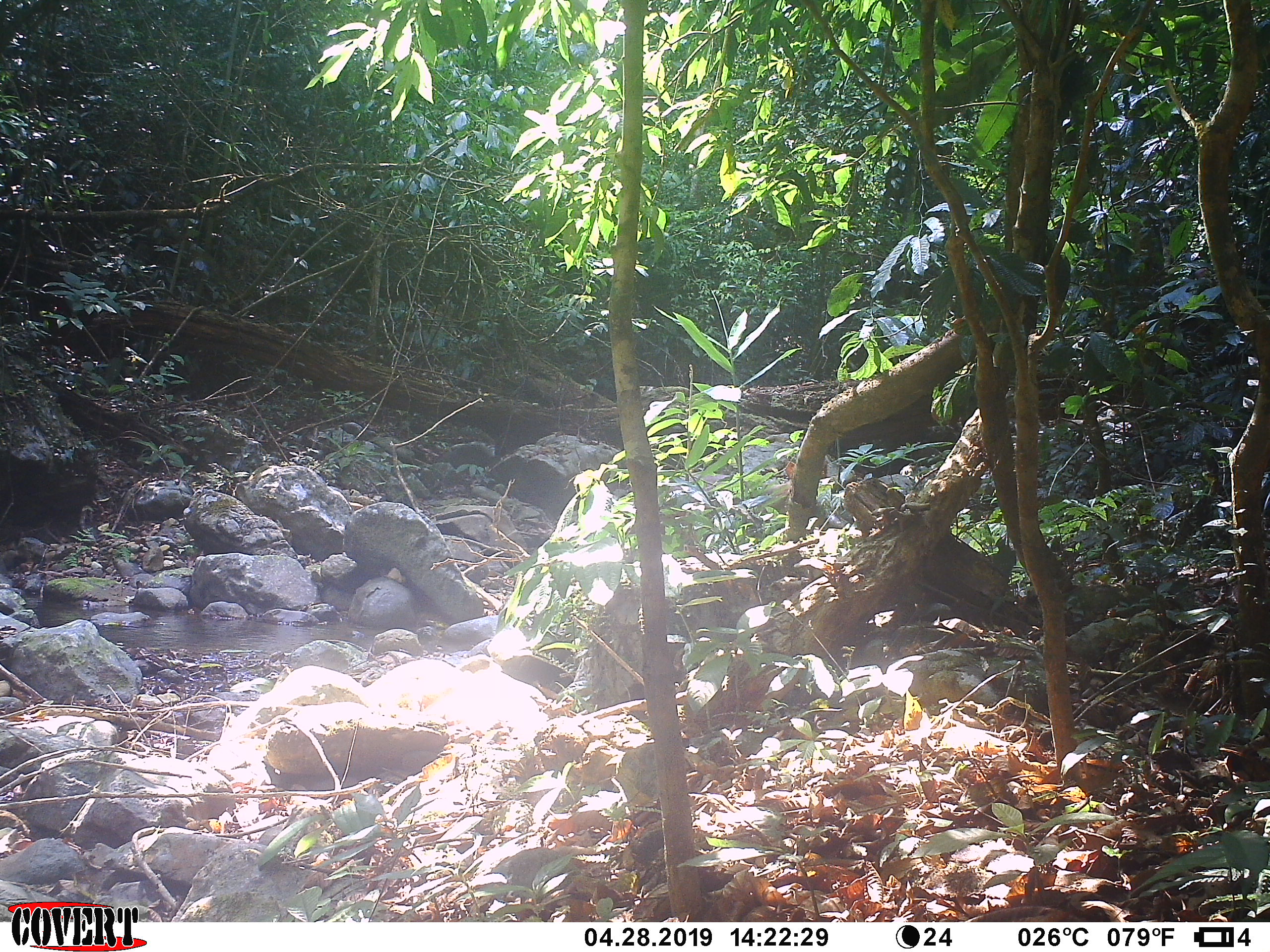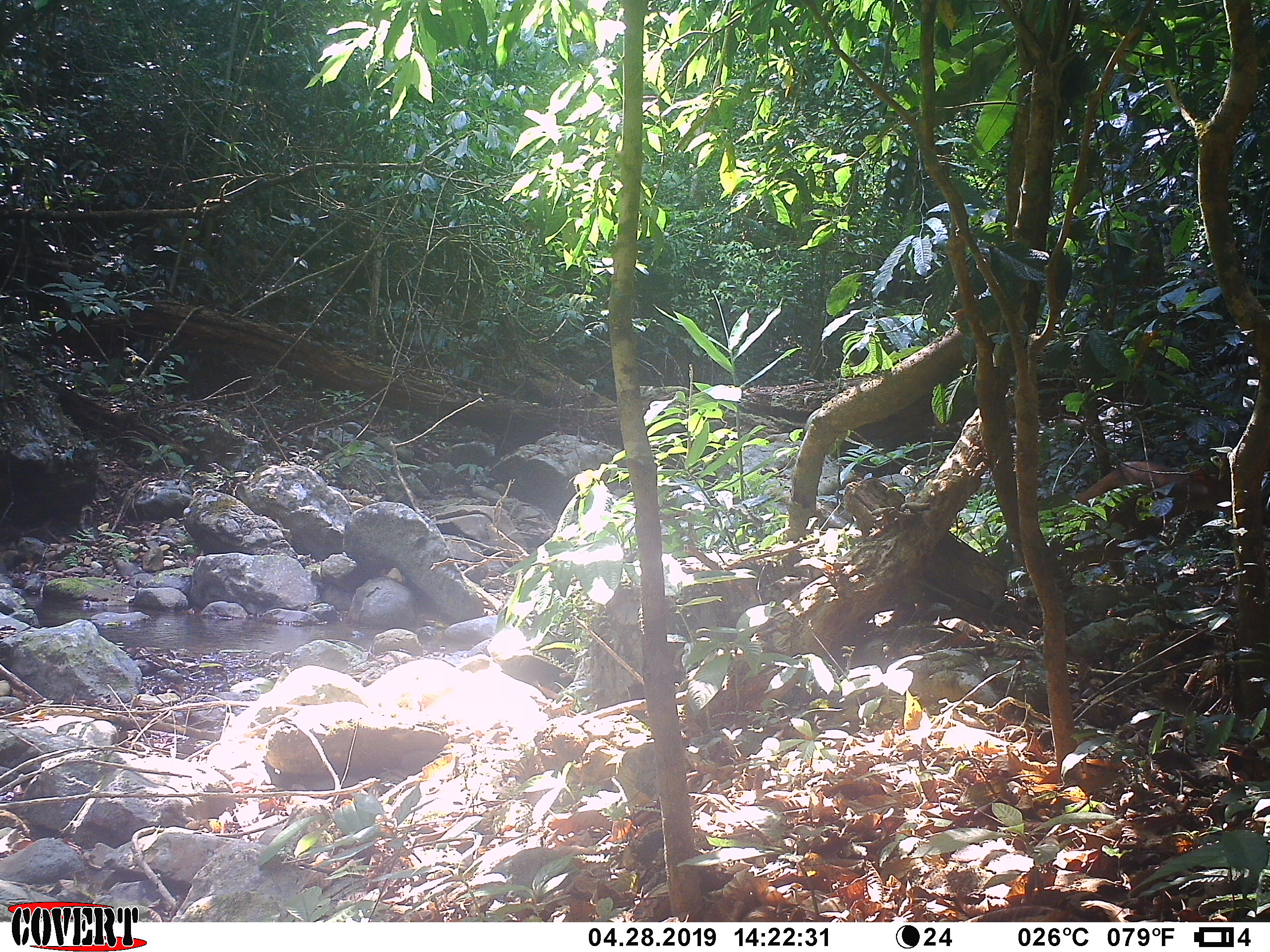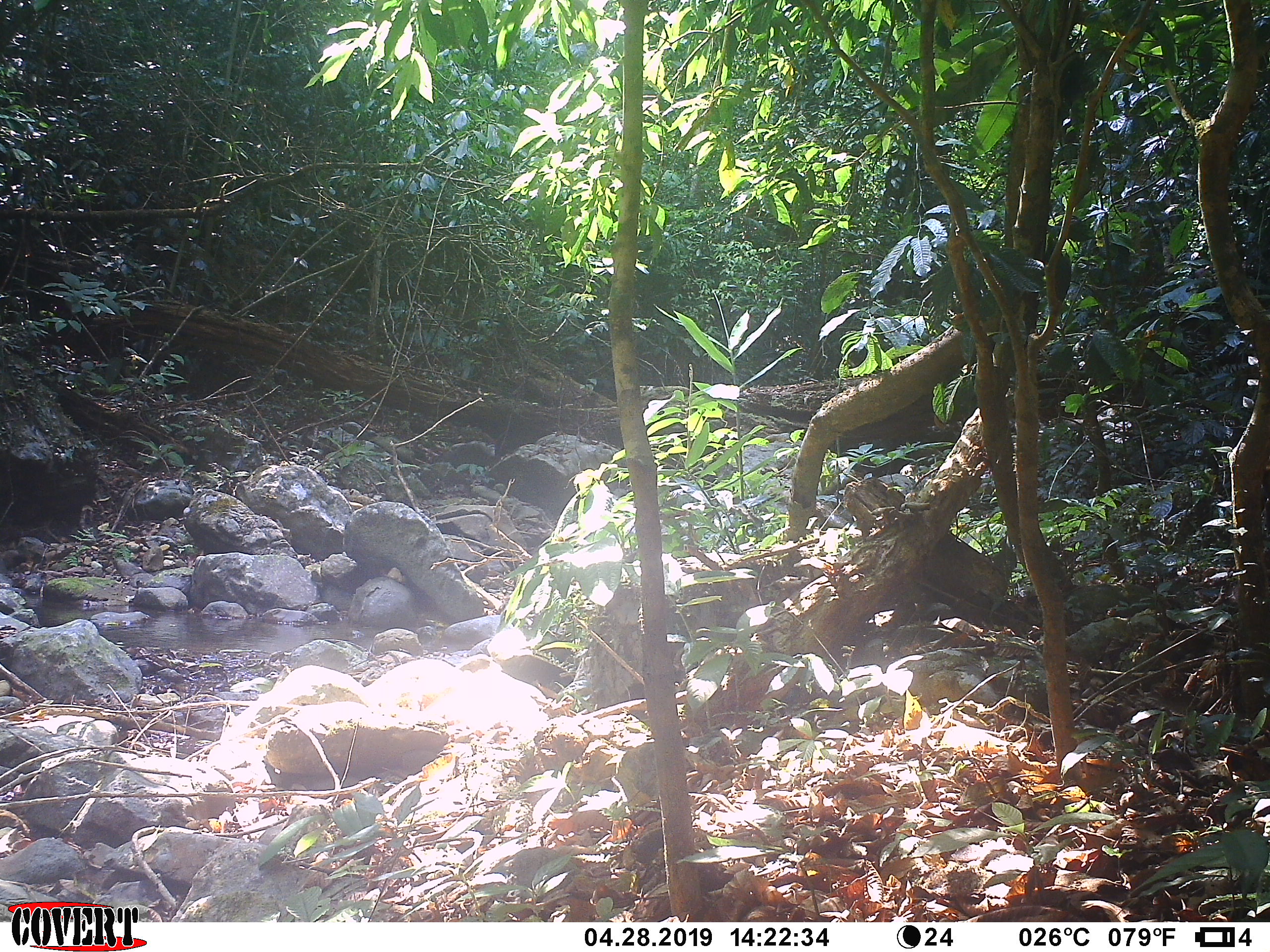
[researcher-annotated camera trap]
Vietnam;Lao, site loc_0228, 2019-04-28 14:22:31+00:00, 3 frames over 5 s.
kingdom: Animalia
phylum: Chordata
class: Mammalia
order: Artiodactyla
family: Cervidae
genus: Muntiacus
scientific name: Muntiacus vuquangensis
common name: large-antlered muntjac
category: large antlered muntjac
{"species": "large antlered muntjac (large-antlered muntjac) (Muntiacus vuquangensis)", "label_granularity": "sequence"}